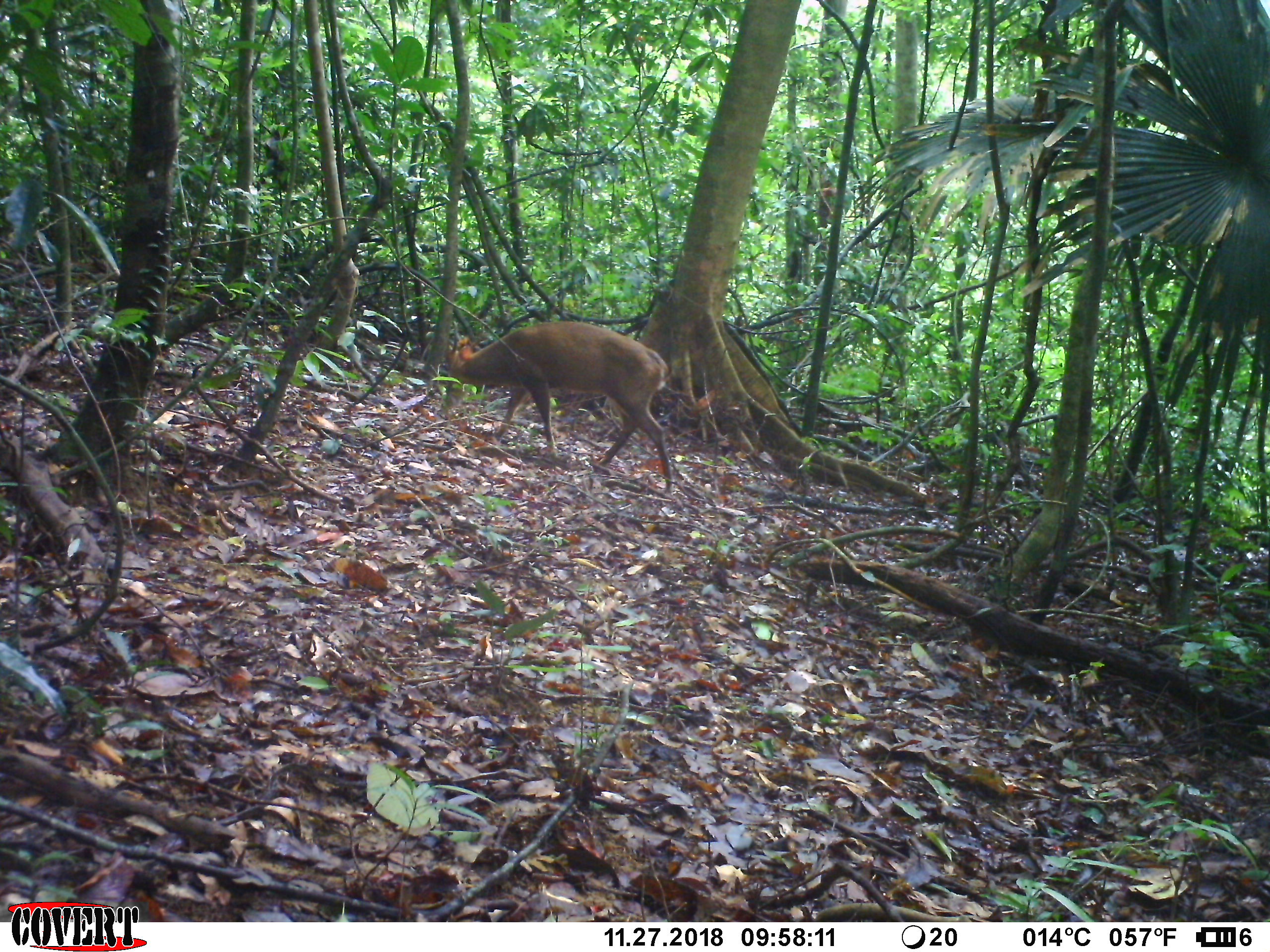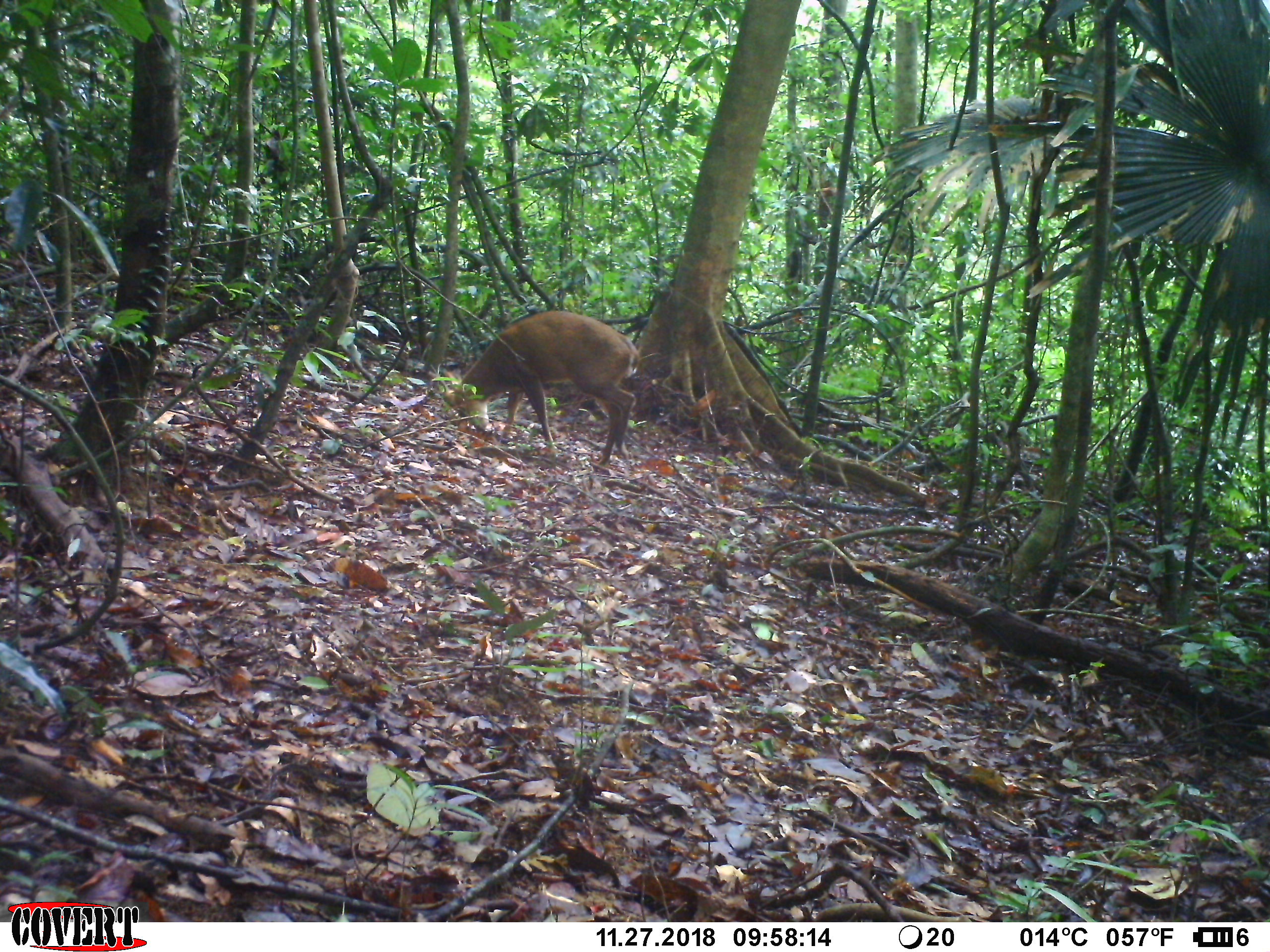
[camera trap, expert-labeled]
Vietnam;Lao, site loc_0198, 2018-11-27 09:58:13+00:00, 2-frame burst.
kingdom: Animalia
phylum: Chordata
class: Mammalia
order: Artiodactyla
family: Cervidae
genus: Muntiacus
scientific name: Muntiacus vuquangensis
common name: large-antlered muntjac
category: large antlered muntjac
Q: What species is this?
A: Large antlered muntjac (large-antlered muntjac) (Muntiacus vuquangensis).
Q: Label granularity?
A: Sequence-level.